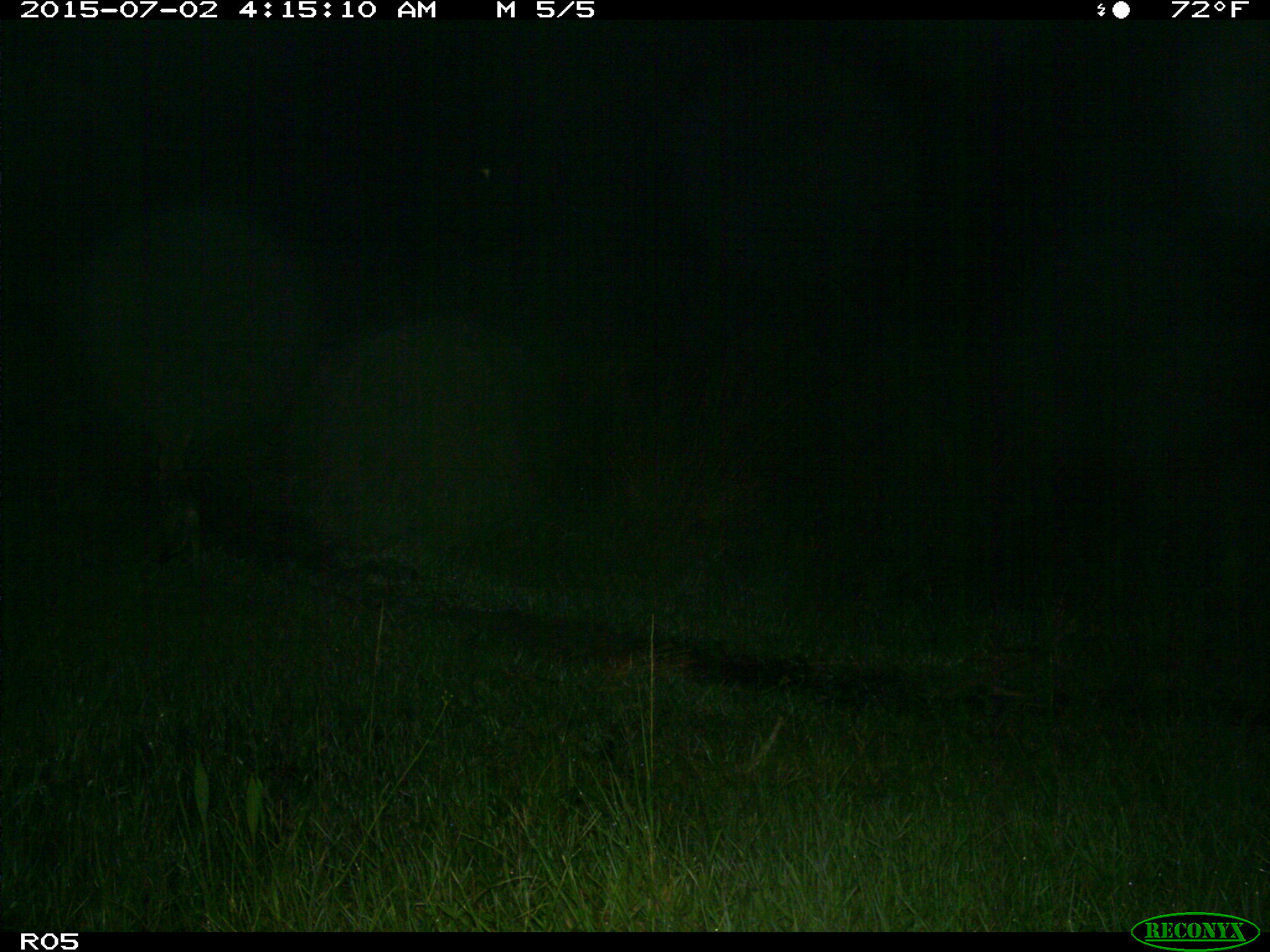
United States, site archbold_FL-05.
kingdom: Animalia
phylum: Chordata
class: Mammalia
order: Carnivora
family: Canidae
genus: Canis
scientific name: Canis latrans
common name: coyote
Canis latrans (coyote).